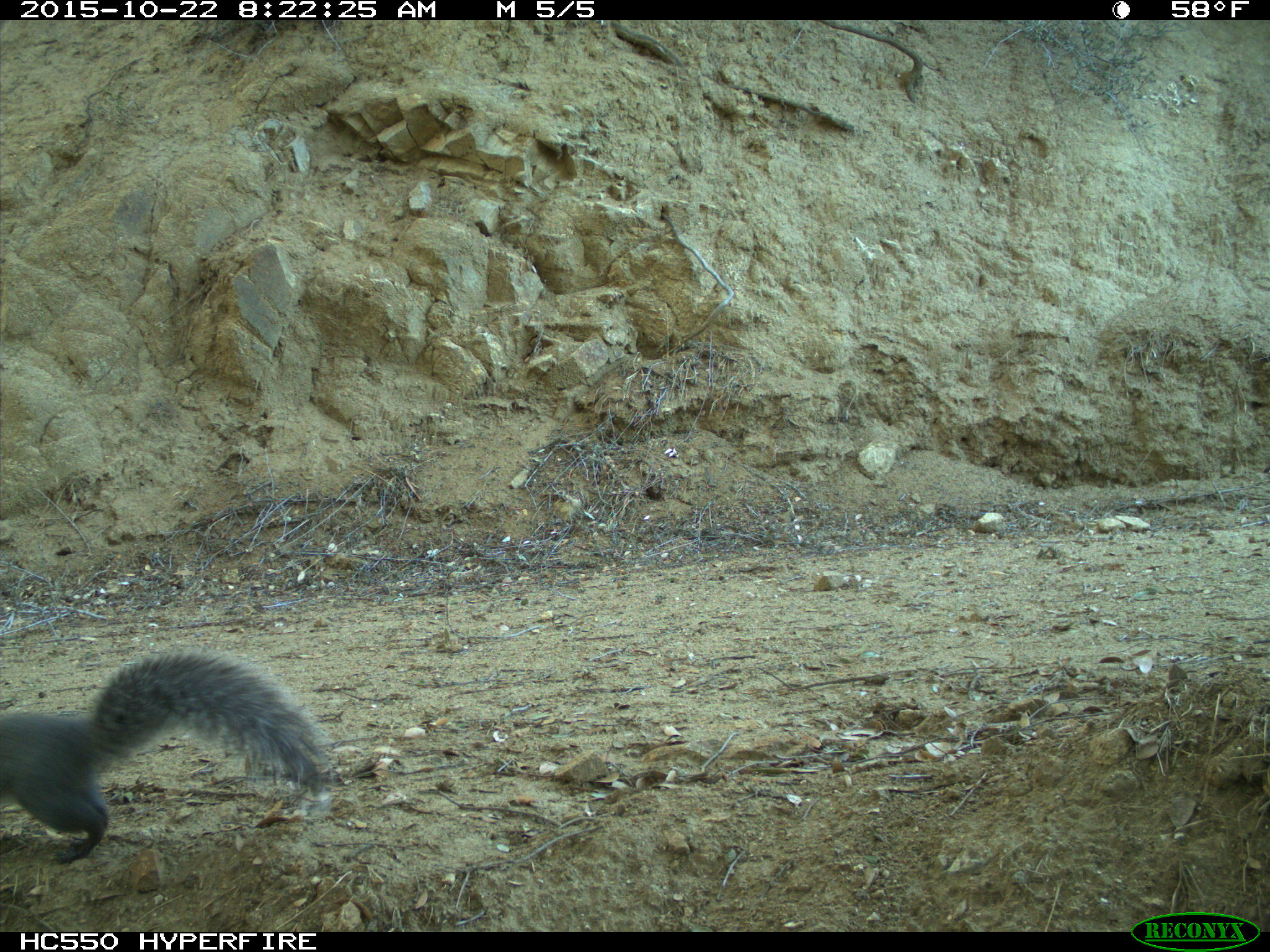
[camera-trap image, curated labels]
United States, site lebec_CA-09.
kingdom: Animalia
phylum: Chordata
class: Mammalia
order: Rodentia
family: Sciuridae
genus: Sciurus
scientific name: Sciurus carolinensis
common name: eastern gray squirrel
Sciurus carolinensis (eastern gray squirrel).